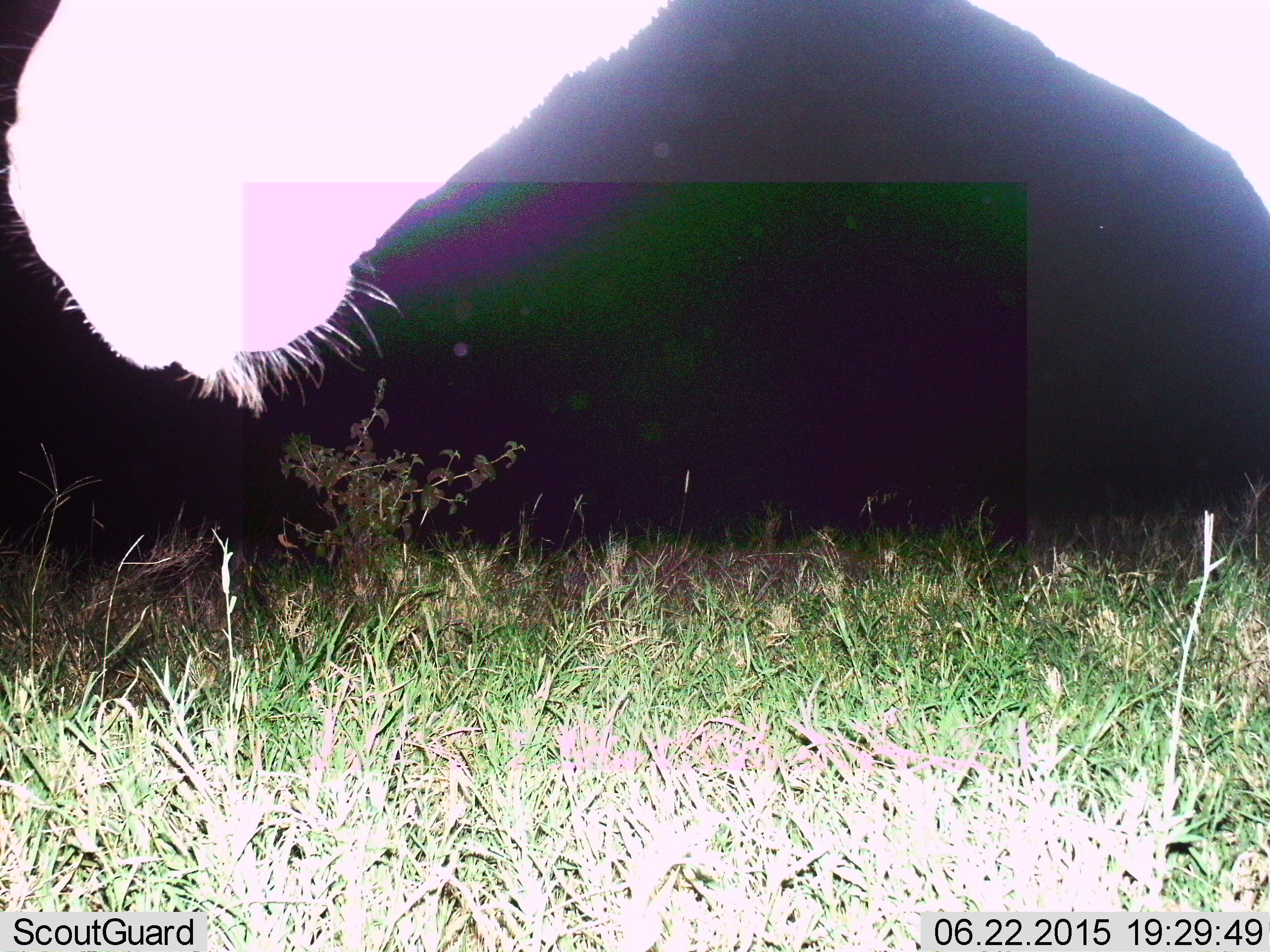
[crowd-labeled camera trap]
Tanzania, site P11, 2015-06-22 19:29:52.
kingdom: Animalia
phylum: Chordata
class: Mammalia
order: Perissodactyla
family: Equidae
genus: Equus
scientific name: Equus quagga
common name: plains zebra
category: zebra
Zebra (plains zebra) (Equus quagga), count 1. Behavior (volunteer vote fractions): standing 100%, resting 0%, moving 0%, interacting 0%. Young present (vote fraction): 0%. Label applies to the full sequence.